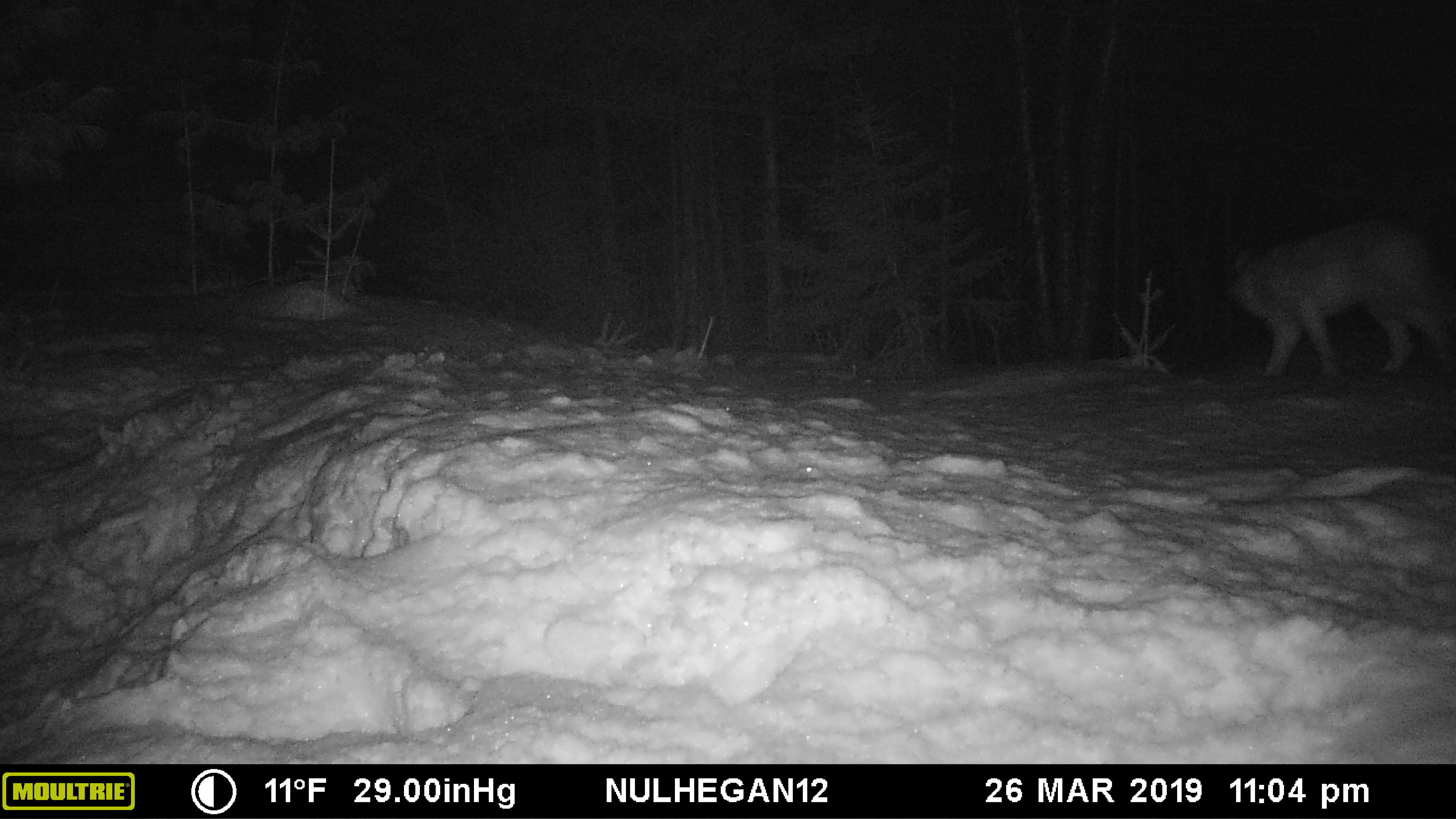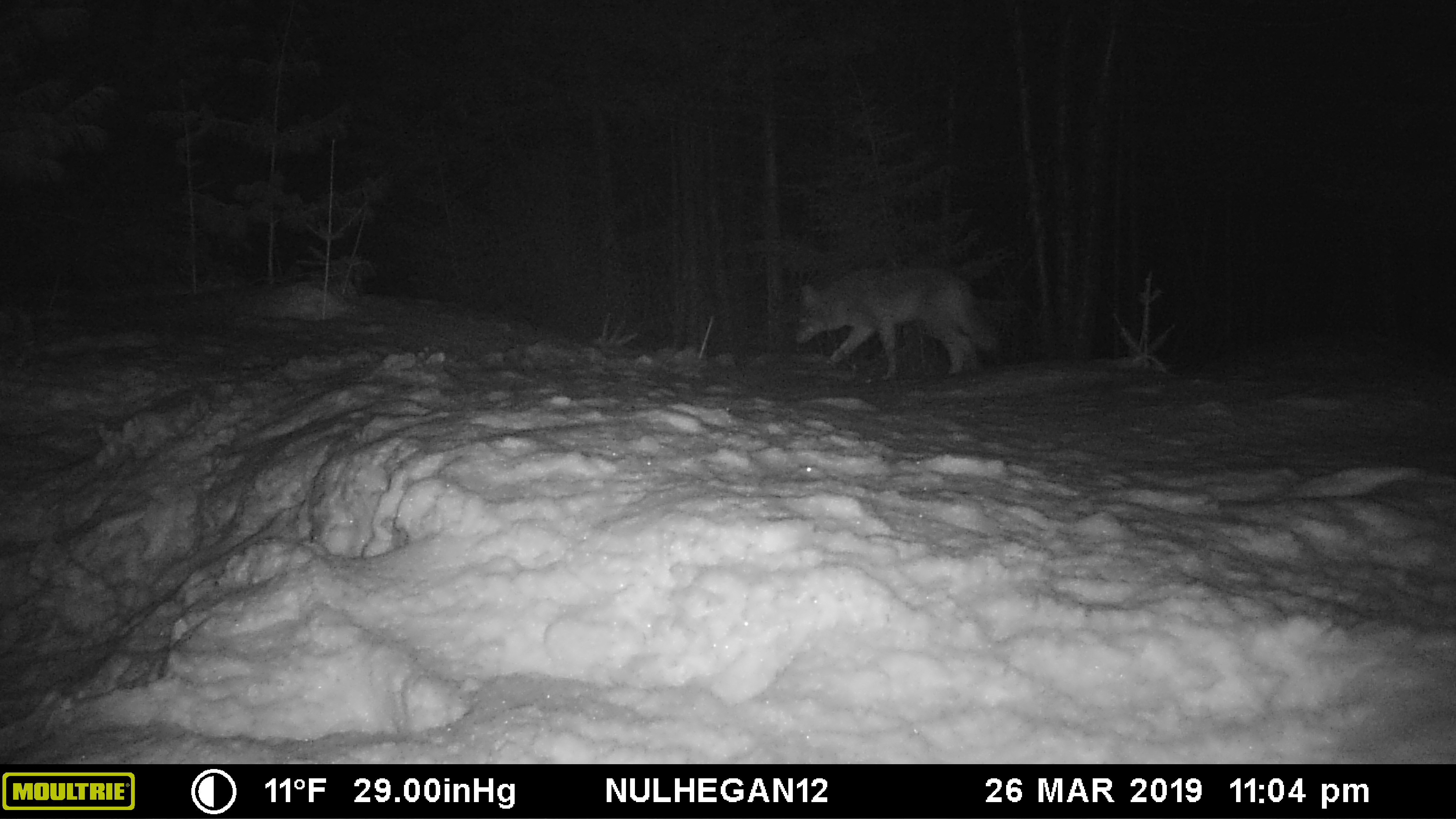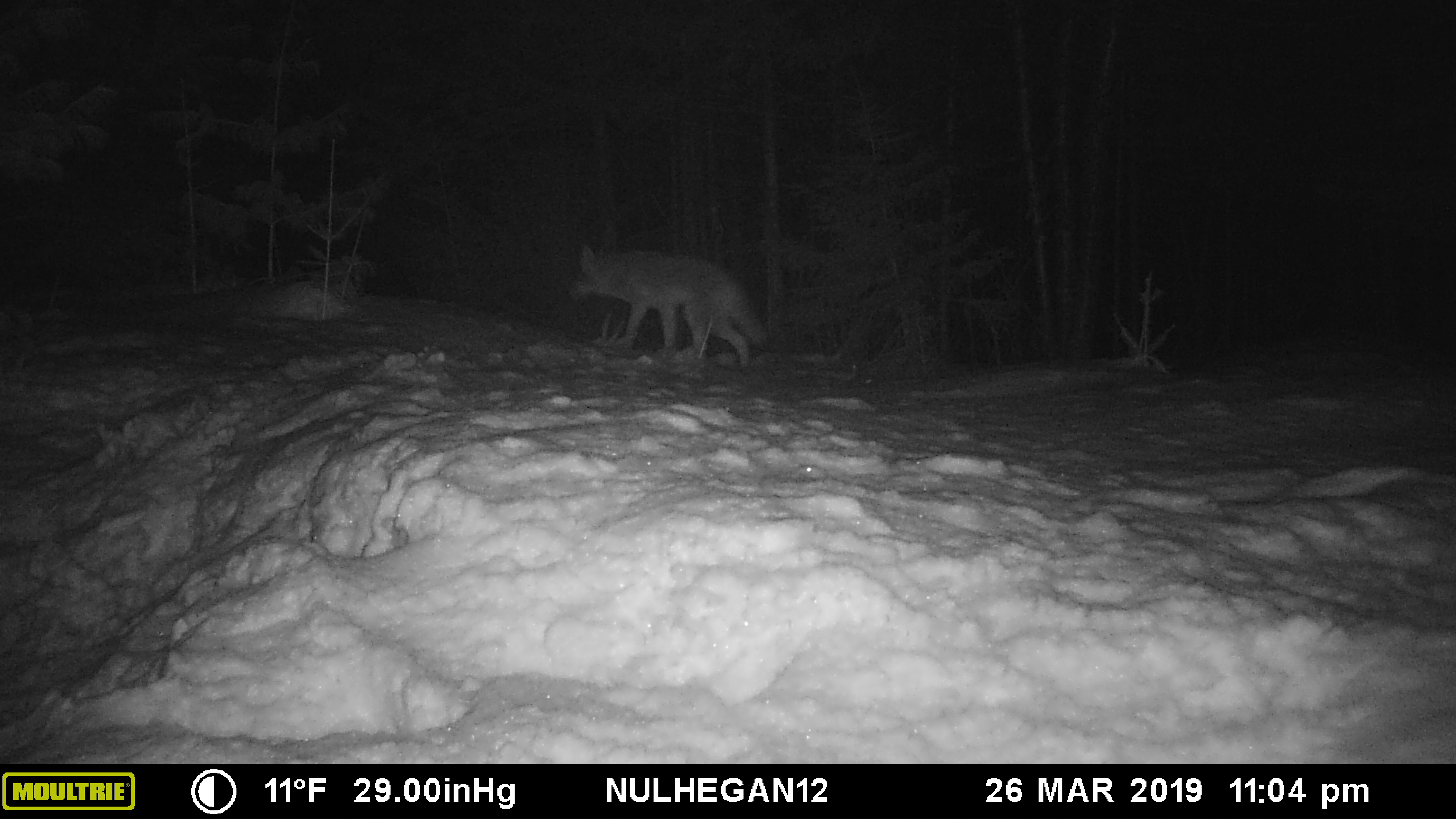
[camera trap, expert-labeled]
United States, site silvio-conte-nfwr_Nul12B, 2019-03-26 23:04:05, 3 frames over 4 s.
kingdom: Animalia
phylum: Chordata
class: Mammalia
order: Carnivora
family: Canidae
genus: Canis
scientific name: Canis latrans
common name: coyote